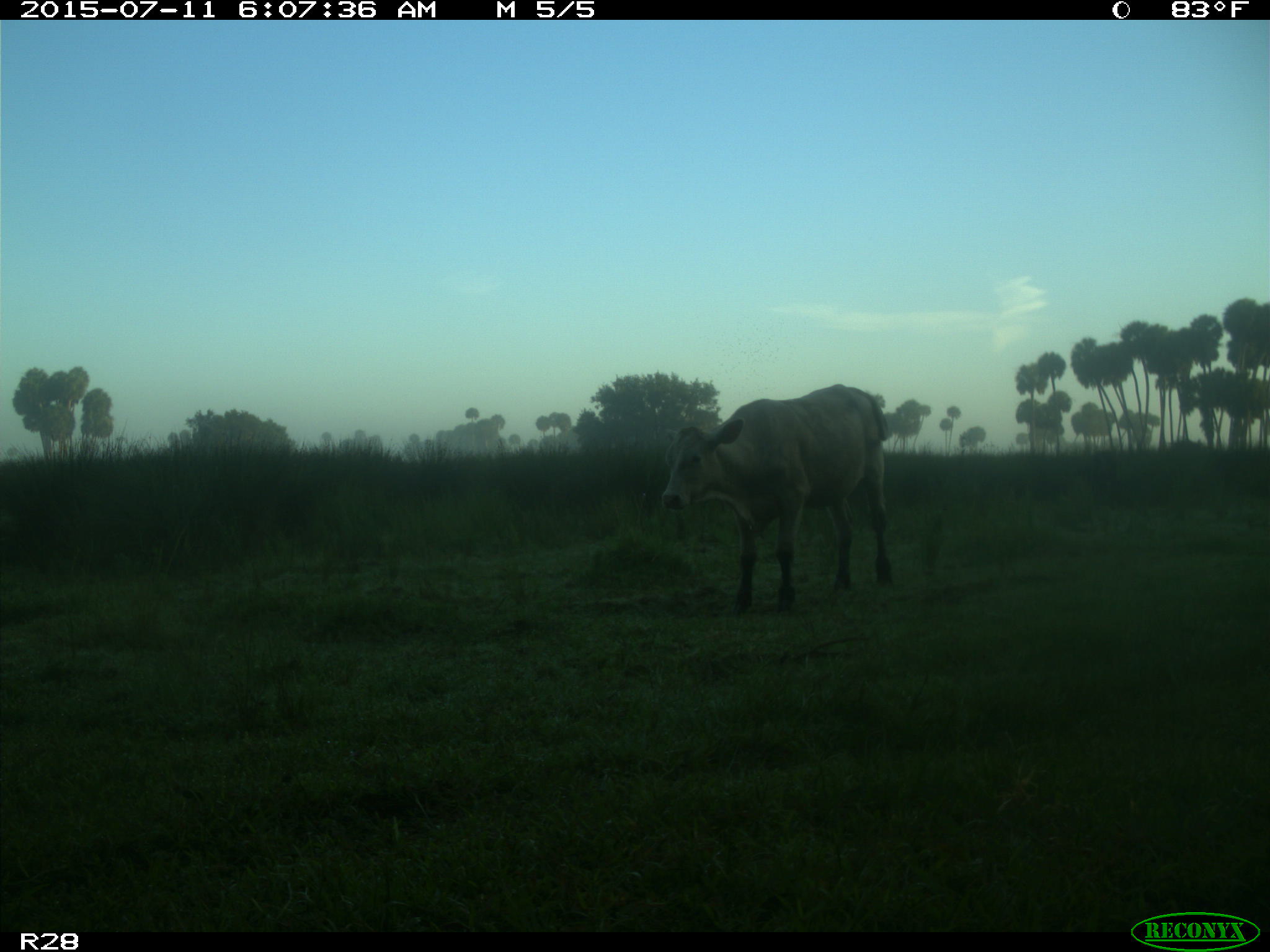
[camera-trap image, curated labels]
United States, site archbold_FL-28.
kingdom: Animalia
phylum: Chordata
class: Mammalia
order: Artiodactyla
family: Bovidae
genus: Bos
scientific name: Bos taurus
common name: domestic cow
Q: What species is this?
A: Bos taurus (domestic cow).